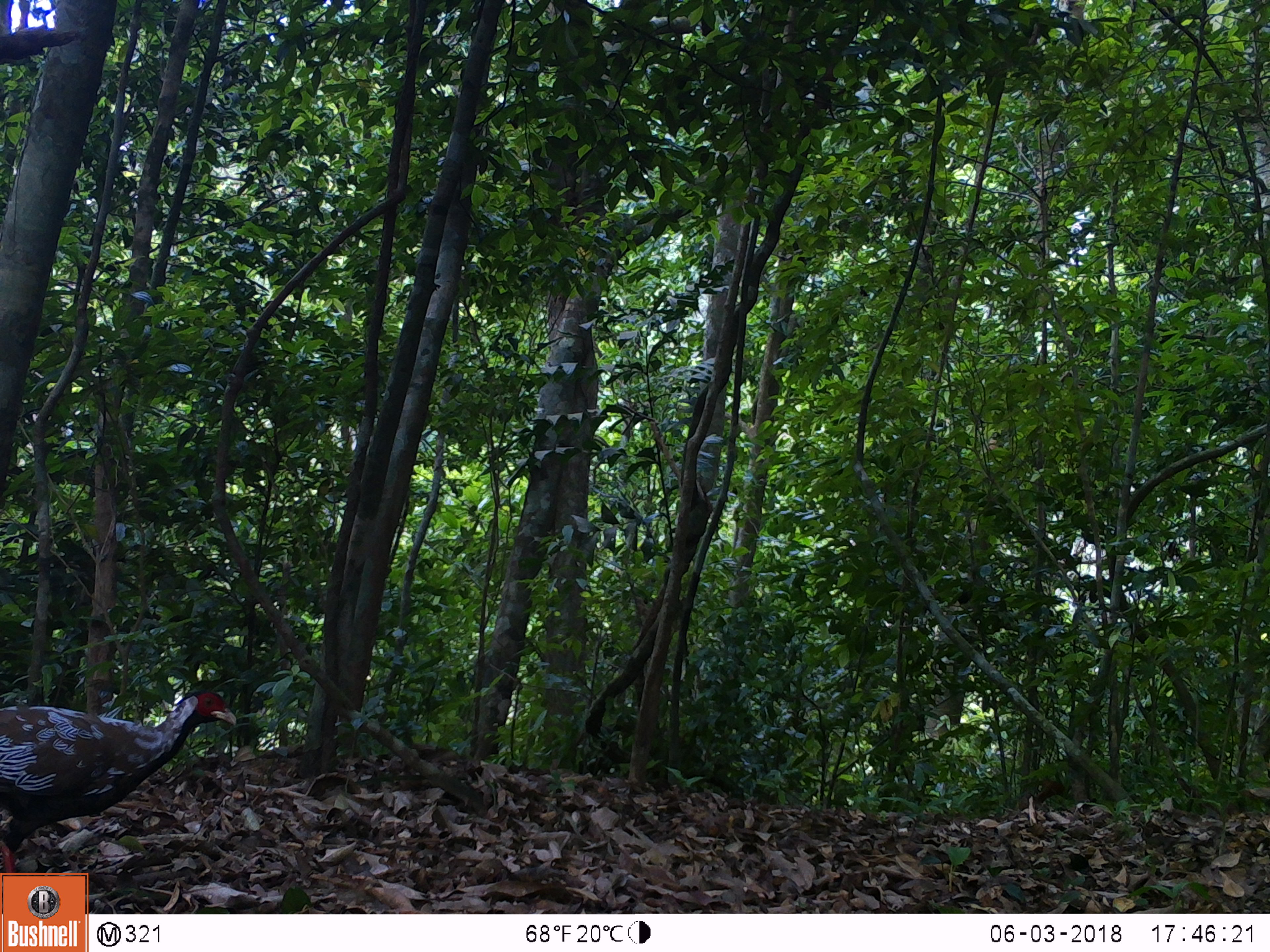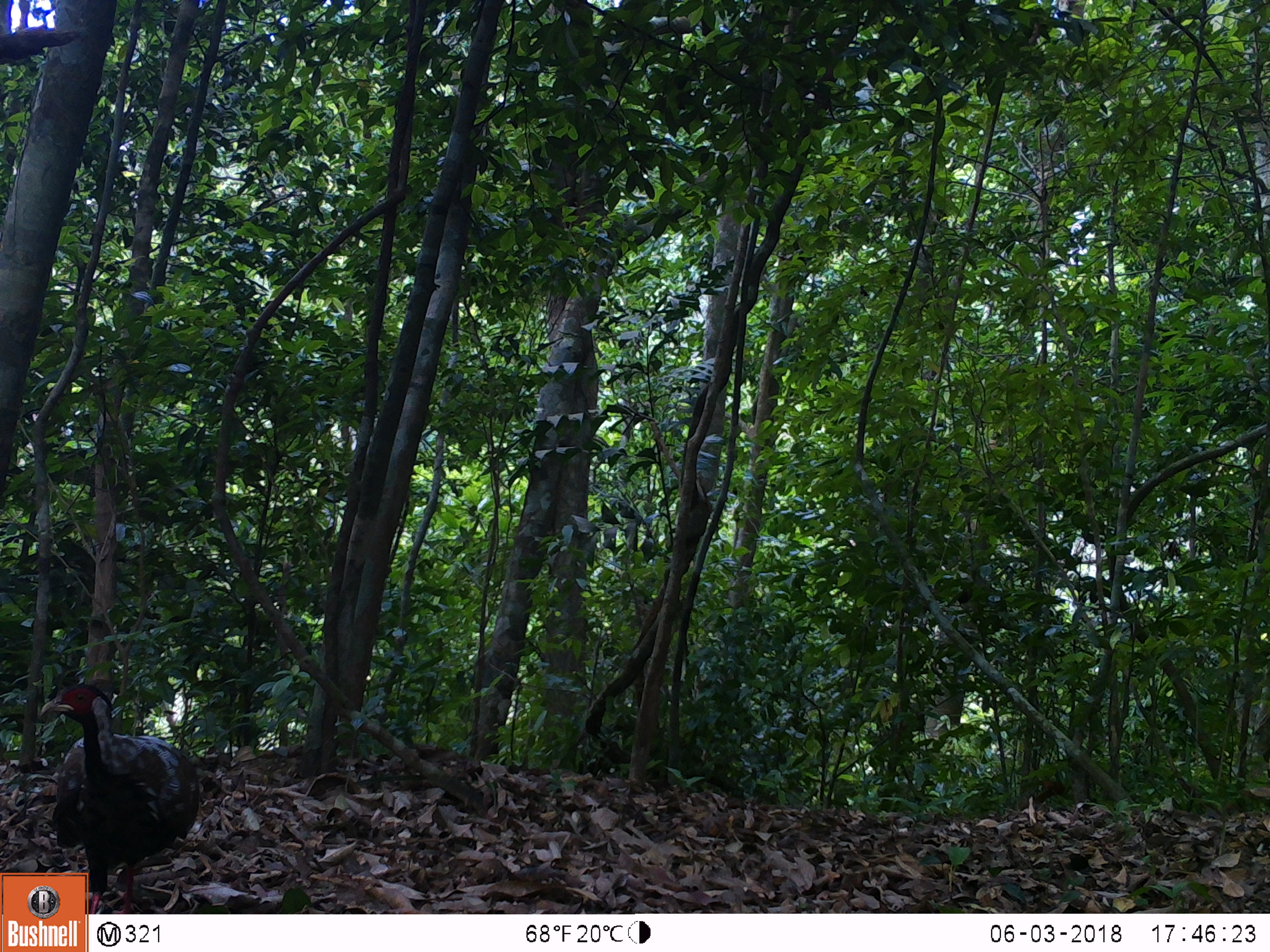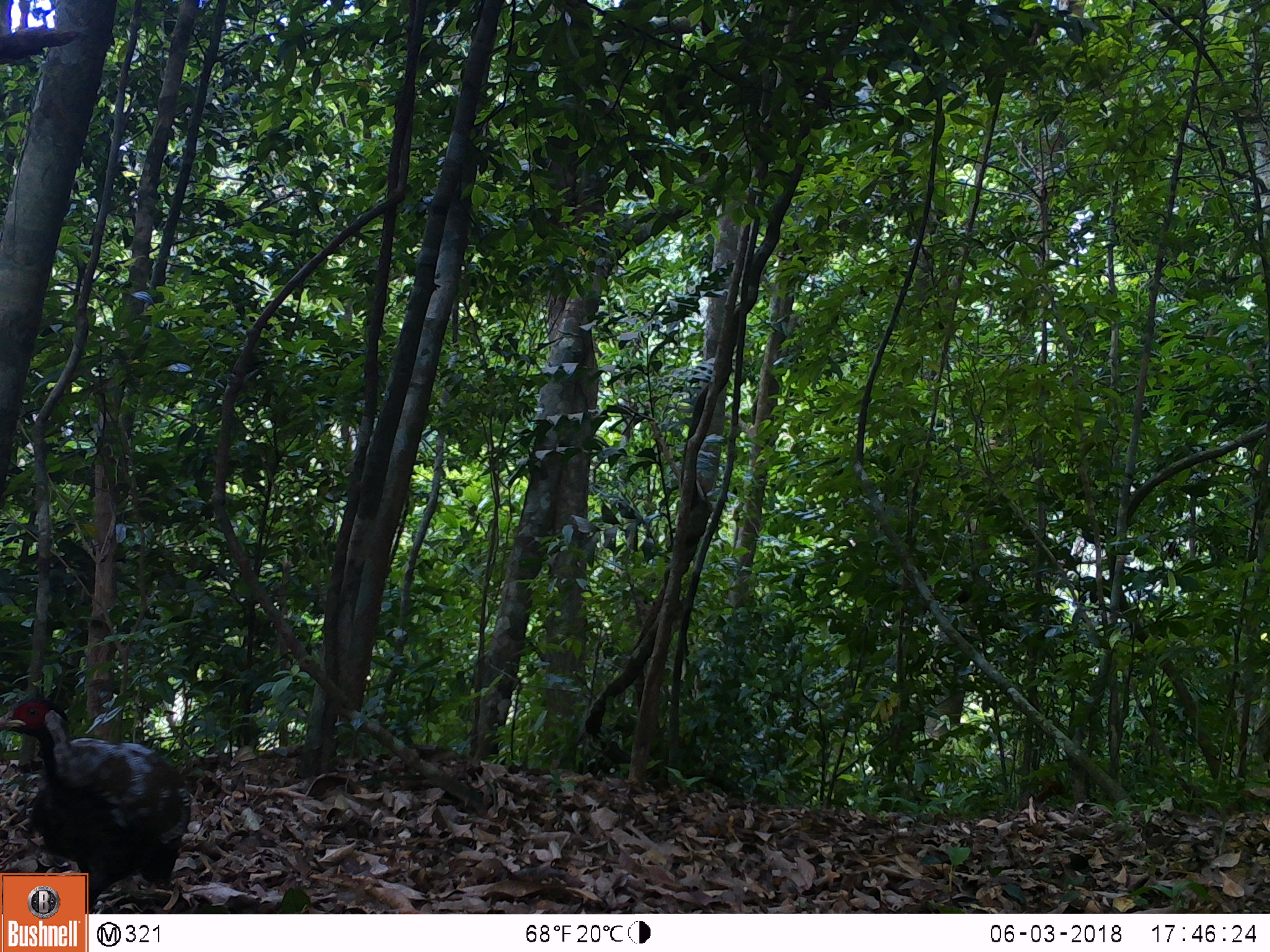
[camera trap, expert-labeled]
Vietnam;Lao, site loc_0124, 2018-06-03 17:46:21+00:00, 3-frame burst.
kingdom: Animalia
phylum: Chordata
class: Aves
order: Galliformes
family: Phasianidae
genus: Lophura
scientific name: Lophura nycthemera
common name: silver pheasant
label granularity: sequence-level